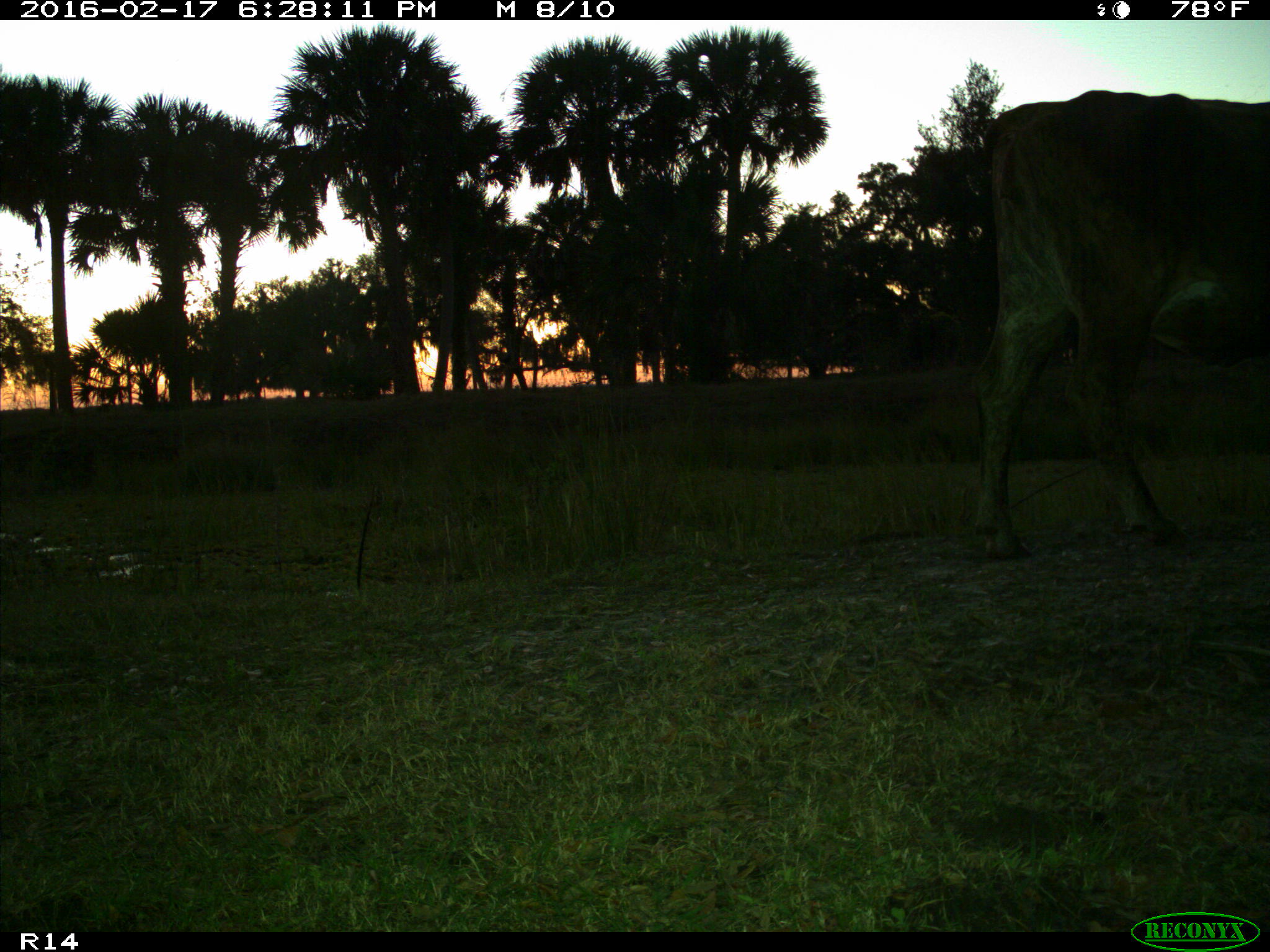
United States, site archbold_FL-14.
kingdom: Animalia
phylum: Chordata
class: Mammalia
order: Artiodactyla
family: Bovidae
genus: Bos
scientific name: Bos taurus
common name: domestic cow